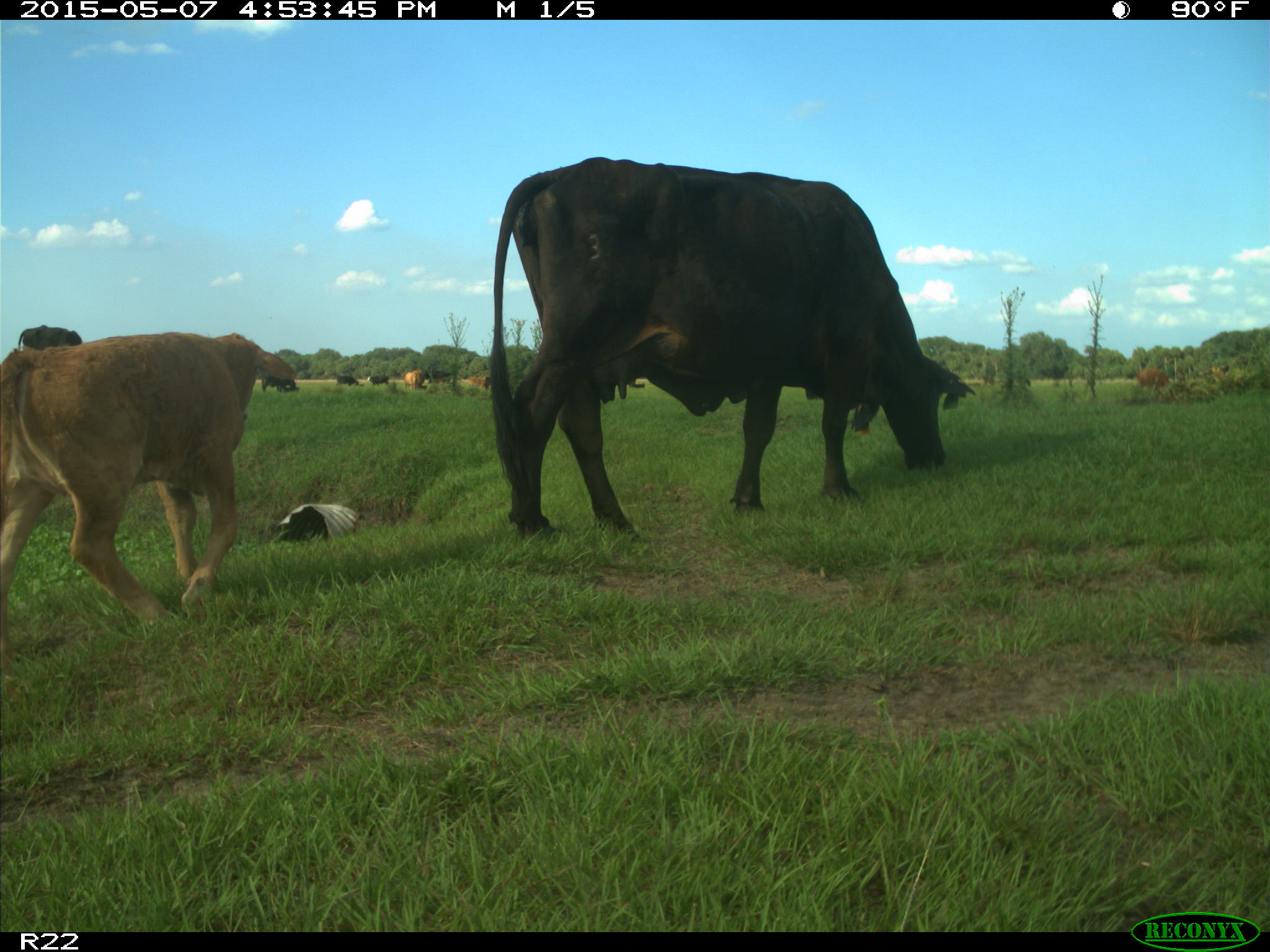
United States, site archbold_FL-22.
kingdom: Animalia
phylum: Chordata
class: Mammalia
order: Artiodactyla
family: Bovidae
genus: Bos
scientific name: Bos taurus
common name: domestic cow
Bos taurus (domestic cow).